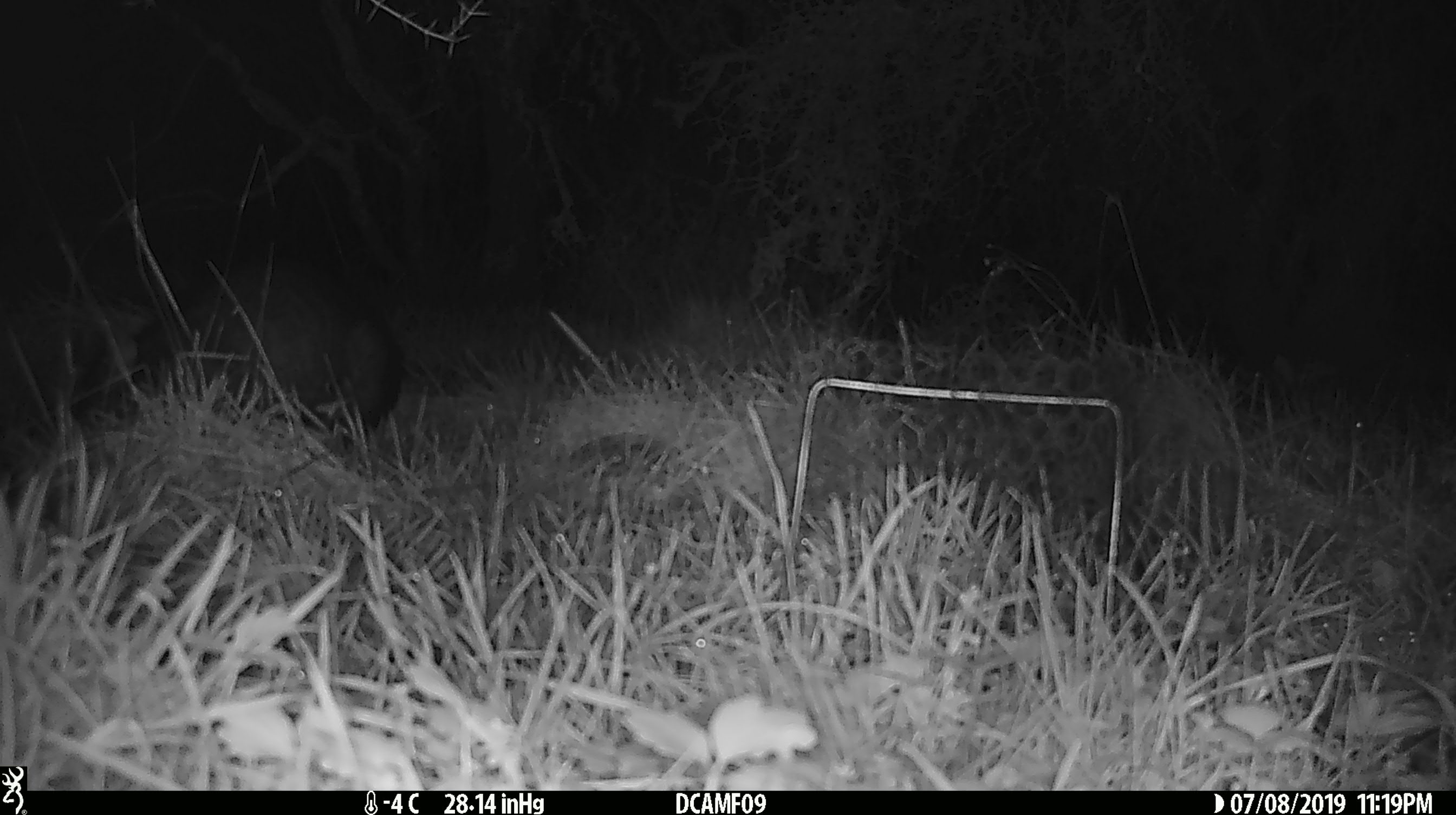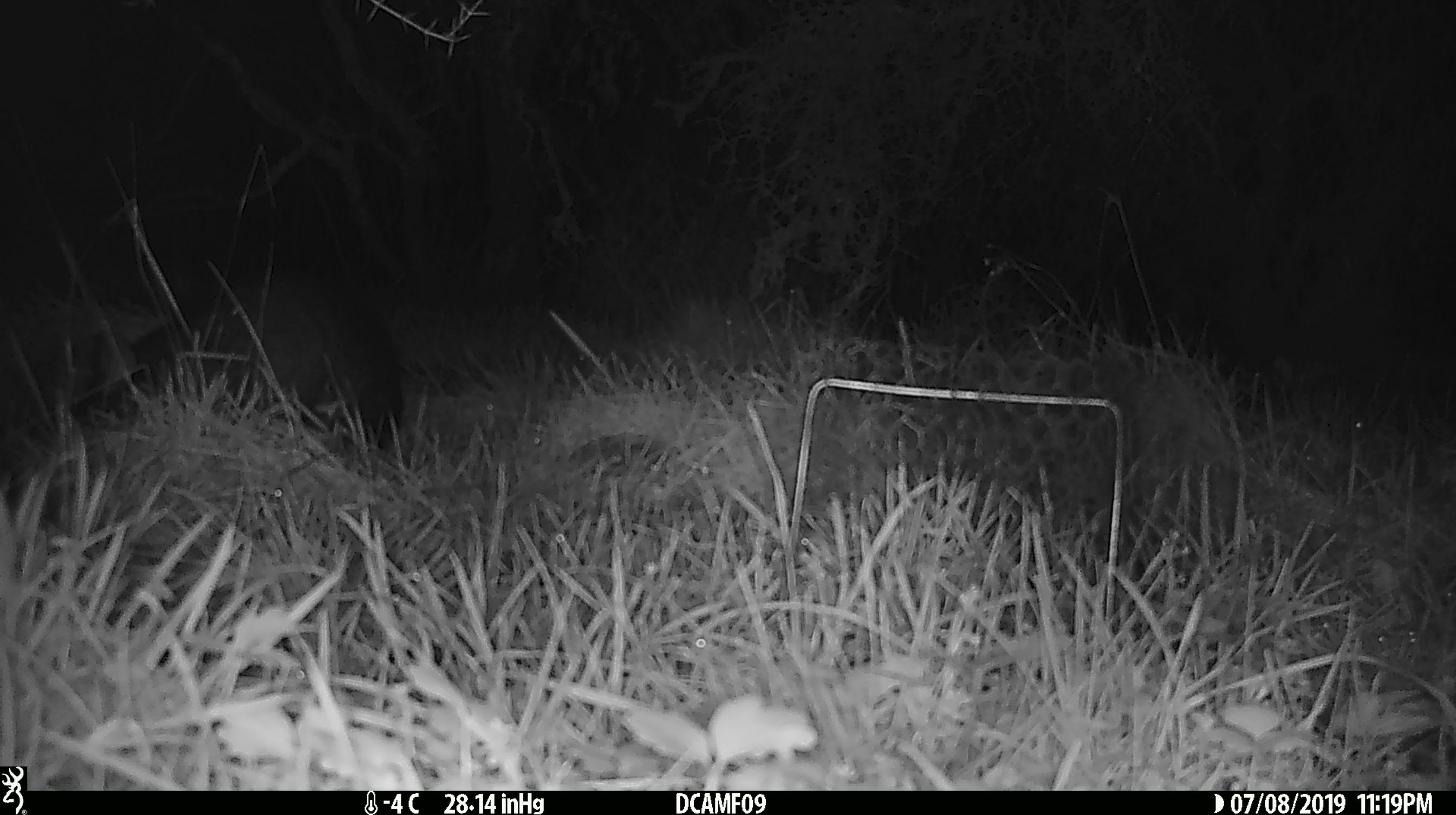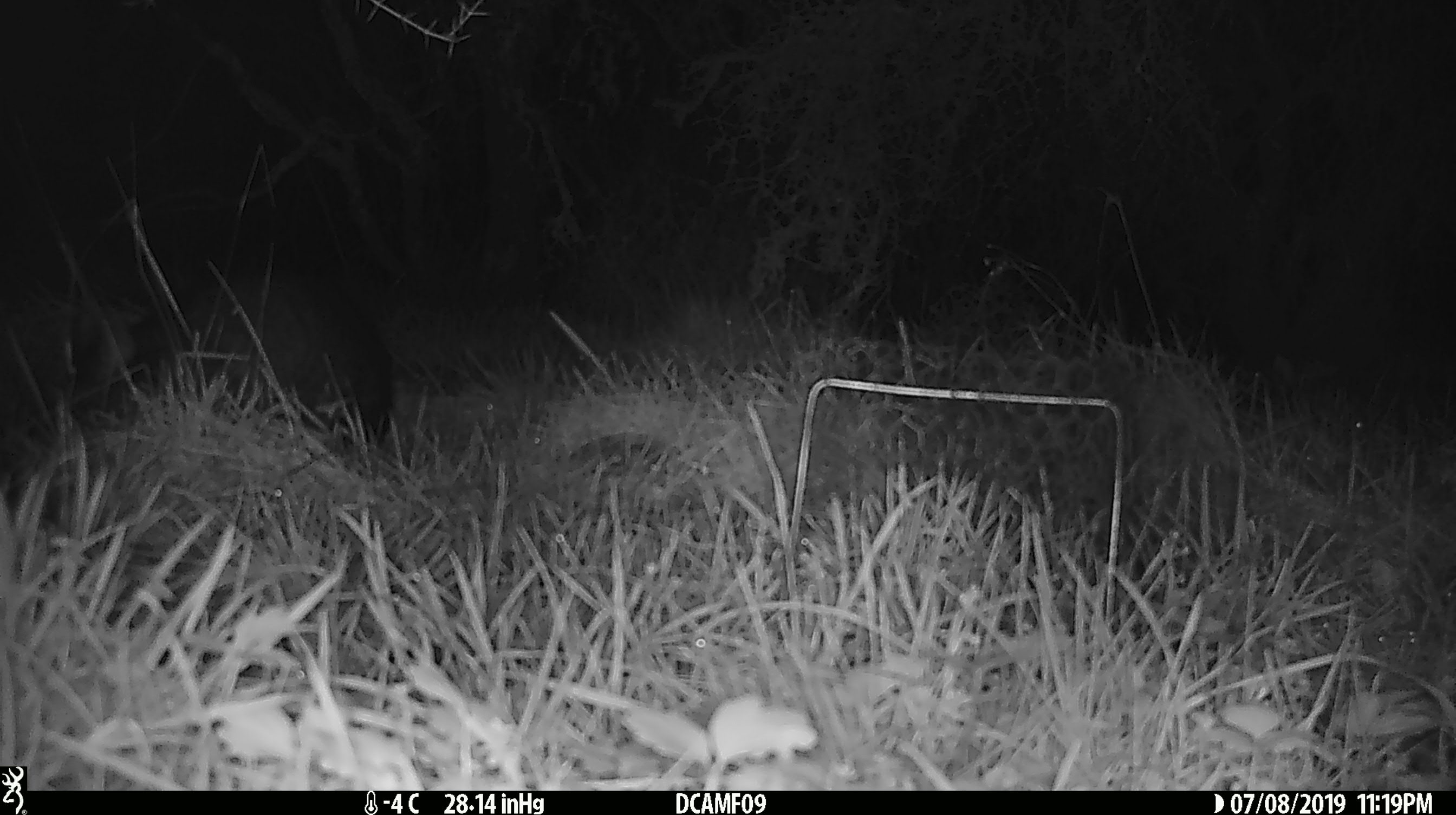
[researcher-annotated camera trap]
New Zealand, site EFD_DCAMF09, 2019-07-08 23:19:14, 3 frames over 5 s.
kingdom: Animalia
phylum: Chordata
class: Mammalia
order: Diprotodontia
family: Phalangeridae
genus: Trichosurus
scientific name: Trichosurus vulpecula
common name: common brushtail possum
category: possum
Possum (common brushtail possum) (Trichosurus vulpecula).